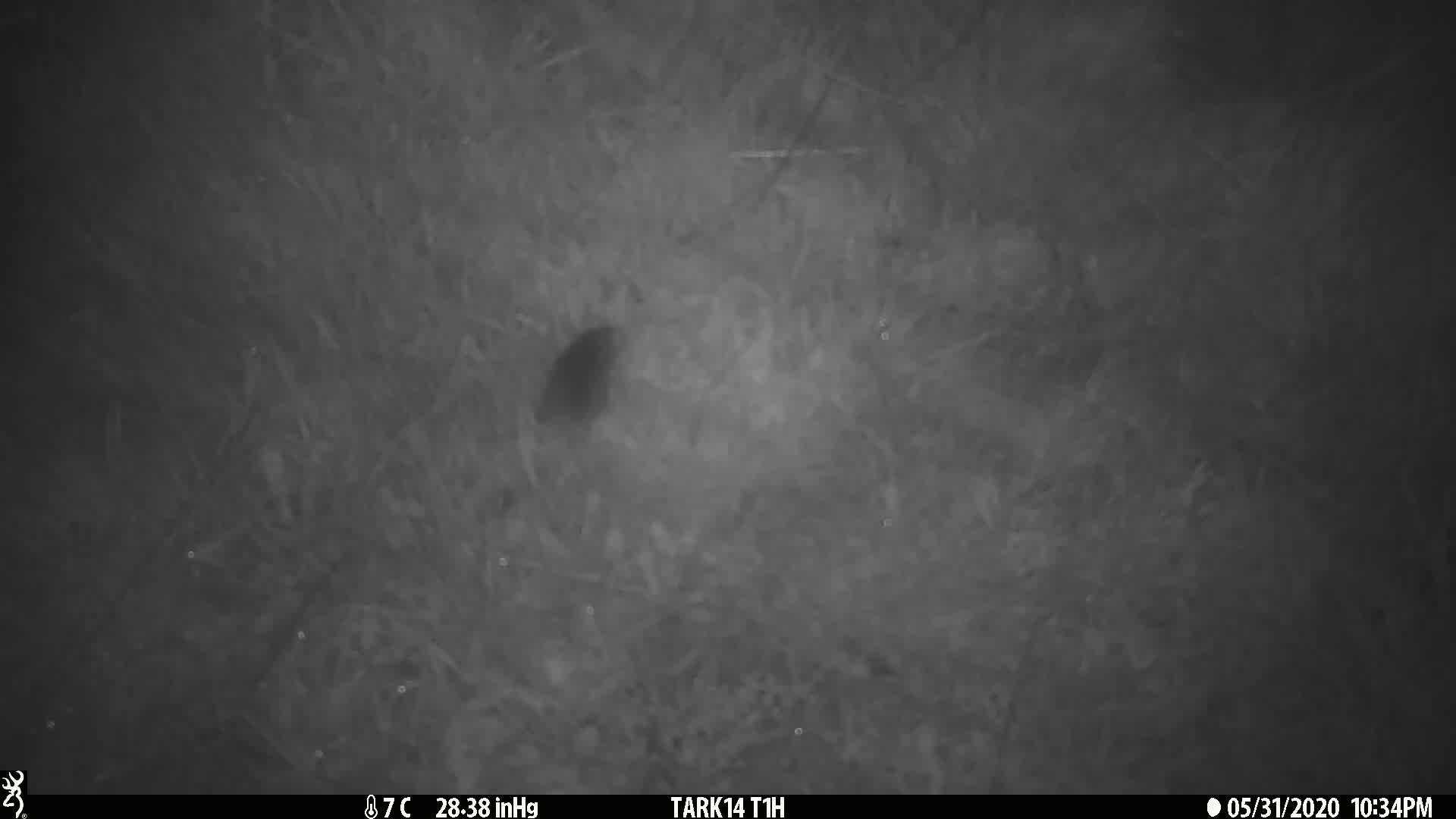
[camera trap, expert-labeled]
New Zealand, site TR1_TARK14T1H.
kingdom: Animalia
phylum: Chordata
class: Mammalia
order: Rodentia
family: Muridae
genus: Mus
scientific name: Mus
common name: mouse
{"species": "mouse (Mus)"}